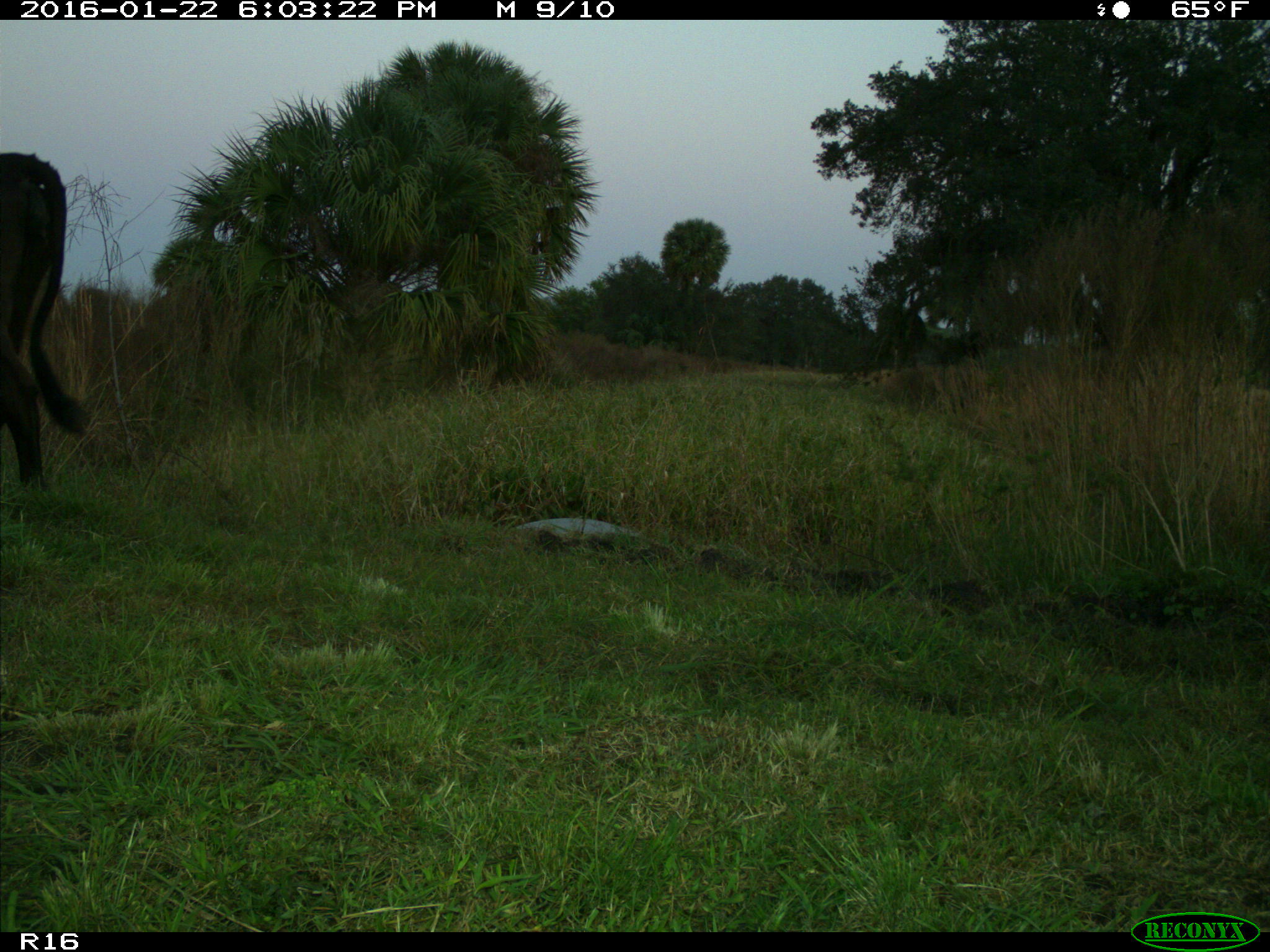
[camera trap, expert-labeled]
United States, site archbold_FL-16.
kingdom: Animalia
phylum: Chordata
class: Mammalia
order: Artiodactyla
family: Bovidae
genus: Bos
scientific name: Bos taurus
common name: domestic cow